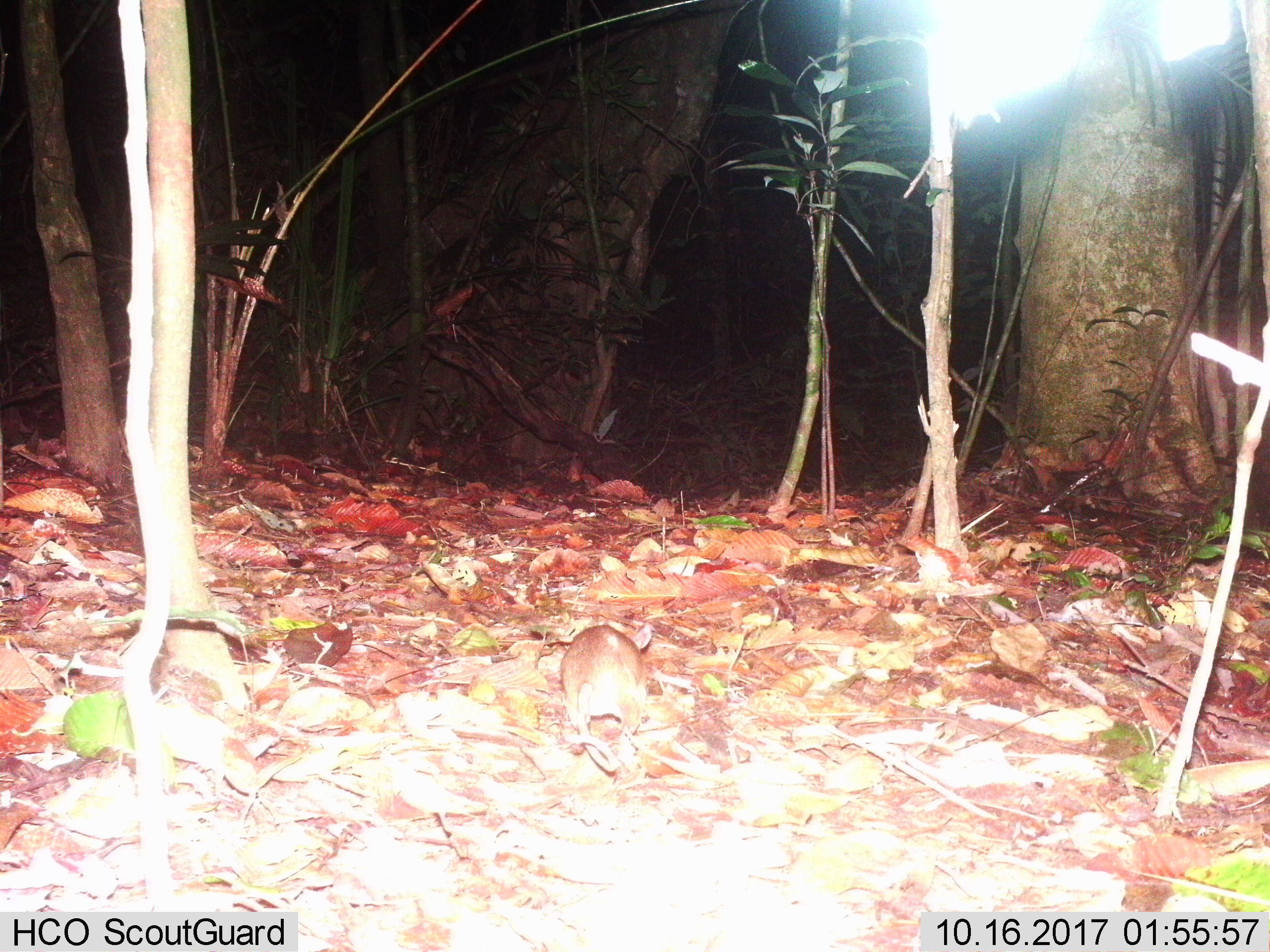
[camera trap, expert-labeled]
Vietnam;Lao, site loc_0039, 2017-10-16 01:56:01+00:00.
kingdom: Animalia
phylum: Chordata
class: Mammalia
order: Rodentia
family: Muridae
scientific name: Muridae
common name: old-world mice and rats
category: unidentified murid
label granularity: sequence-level